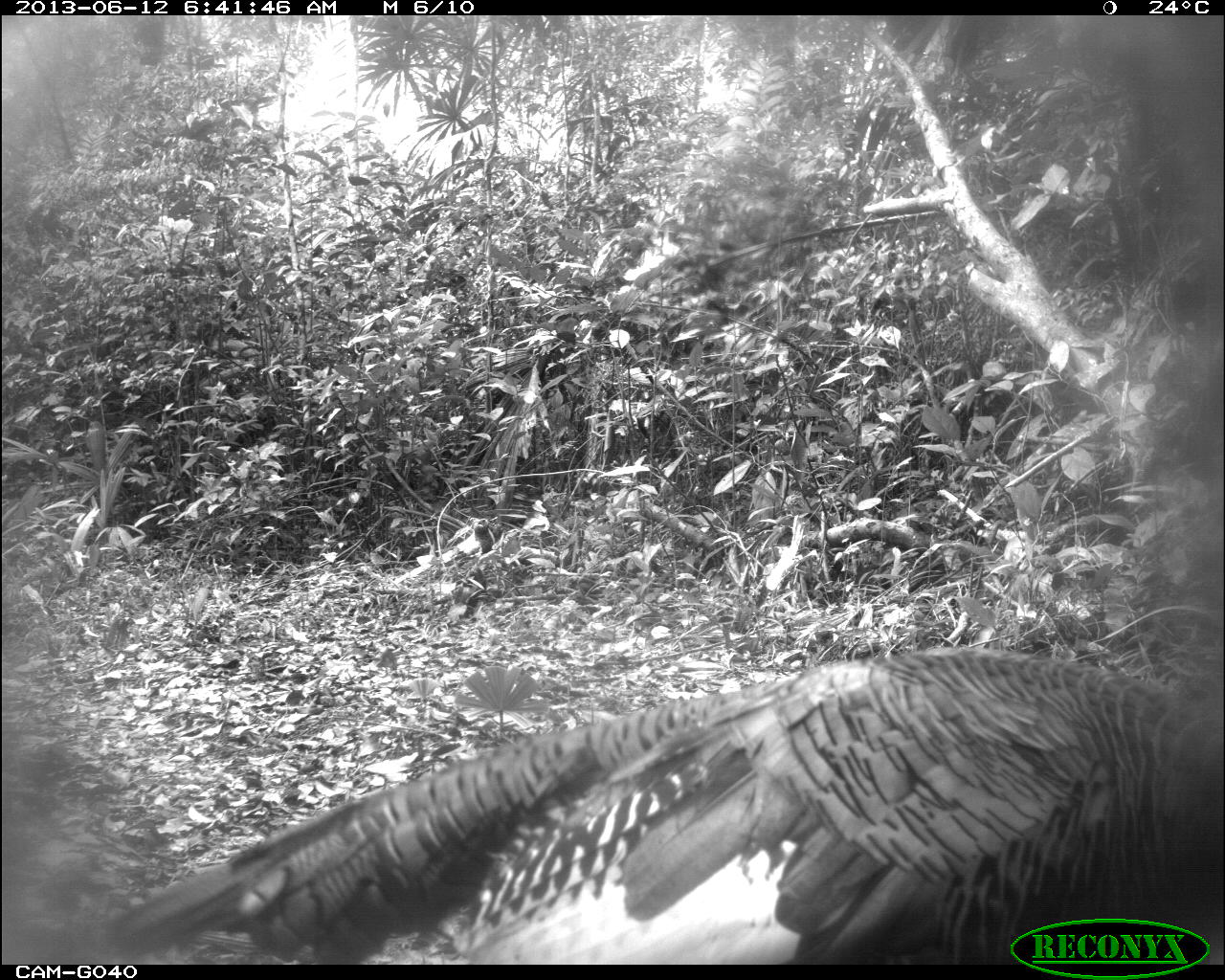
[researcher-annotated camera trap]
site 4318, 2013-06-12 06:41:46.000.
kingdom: Animalia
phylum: Chordata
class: Aves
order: Galliformes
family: Phasianidae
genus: Meleagris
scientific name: Meleagris ocellata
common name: ocellated turkey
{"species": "Meleagris ocellata (ocellated turkey)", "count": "2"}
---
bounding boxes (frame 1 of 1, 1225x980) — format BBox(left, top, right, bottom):
meleagris ocellata: BBox(94, 643, 1223, 961)